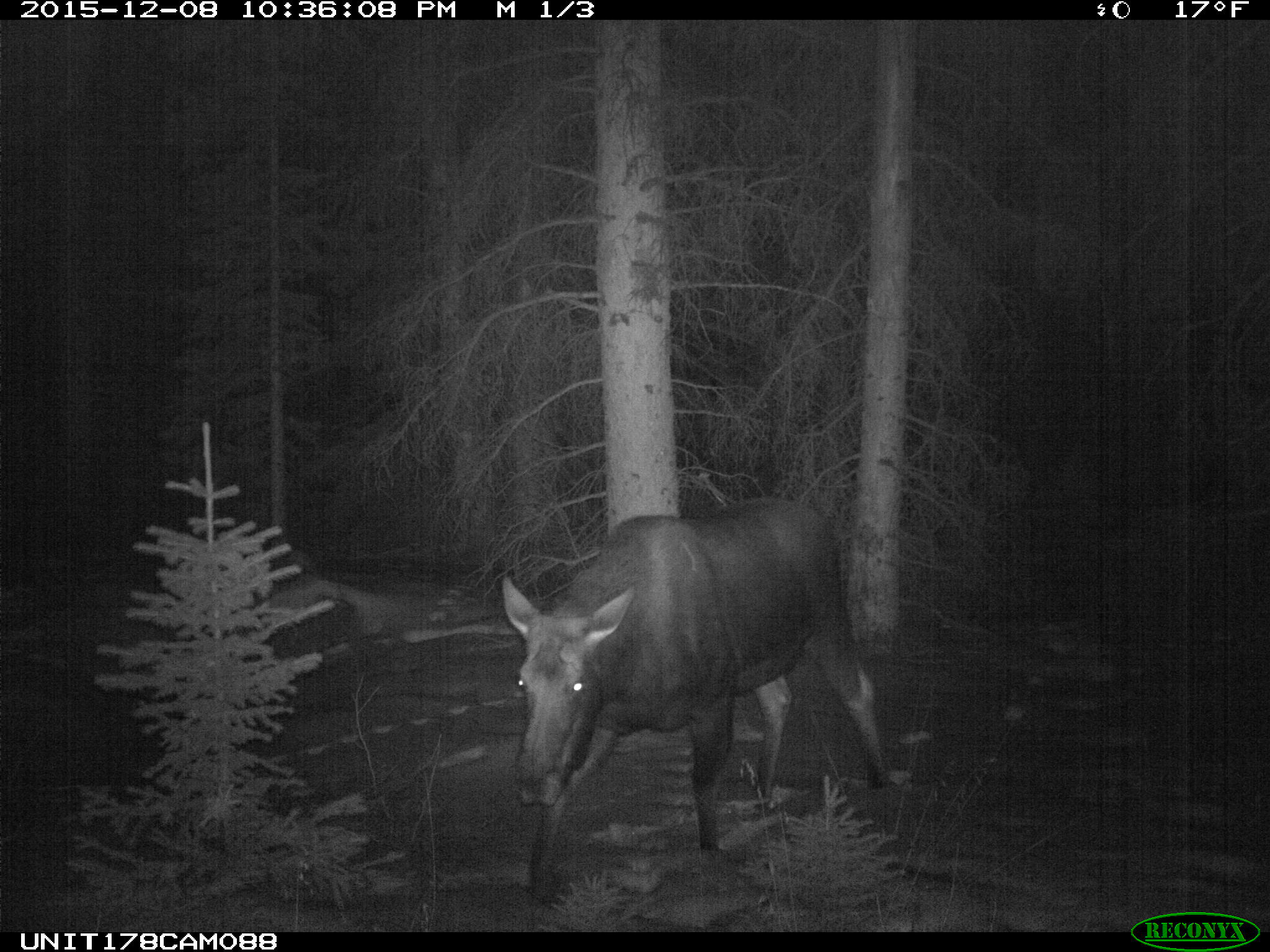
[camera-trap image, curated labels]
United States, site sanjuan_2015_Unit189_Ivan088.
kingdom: Animalia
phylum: Chordata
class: Mammalia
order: Artiodactyla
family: Cervidae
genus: Alces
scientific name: Alces alces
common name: moose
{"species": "Alces alces (moose)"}